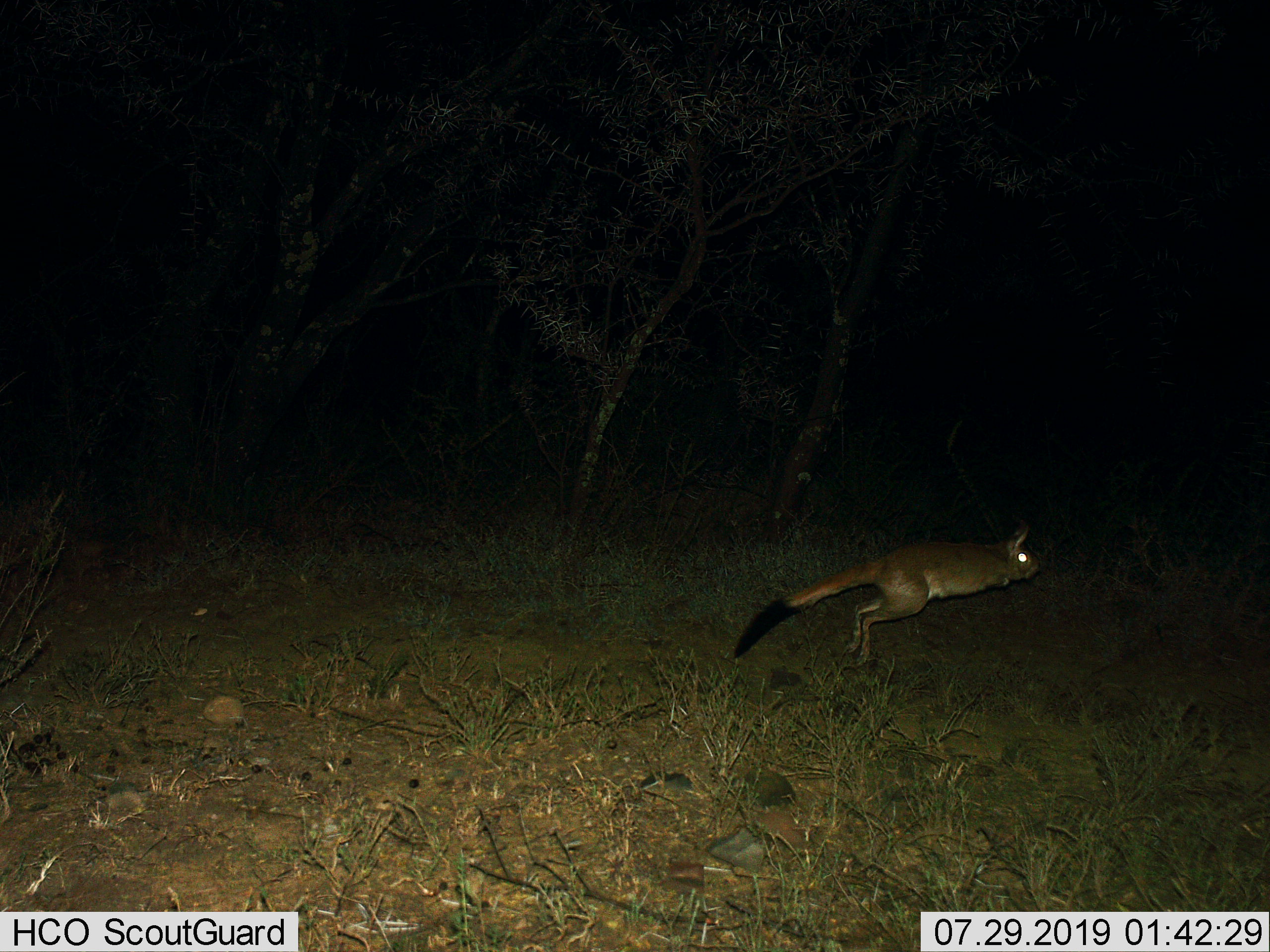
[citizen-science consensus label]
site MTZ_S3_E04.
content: unidentified animal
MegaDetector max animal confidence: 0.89